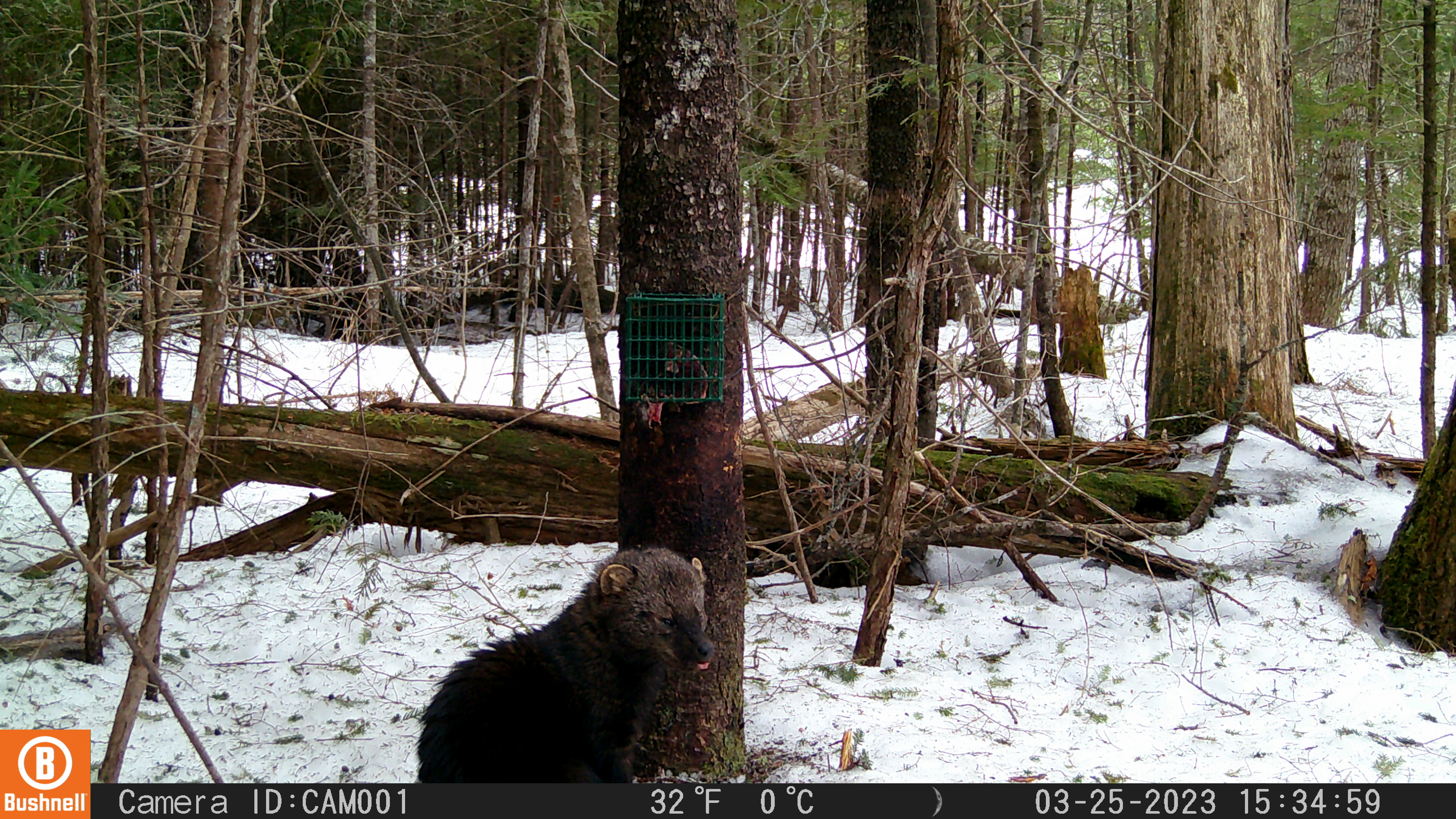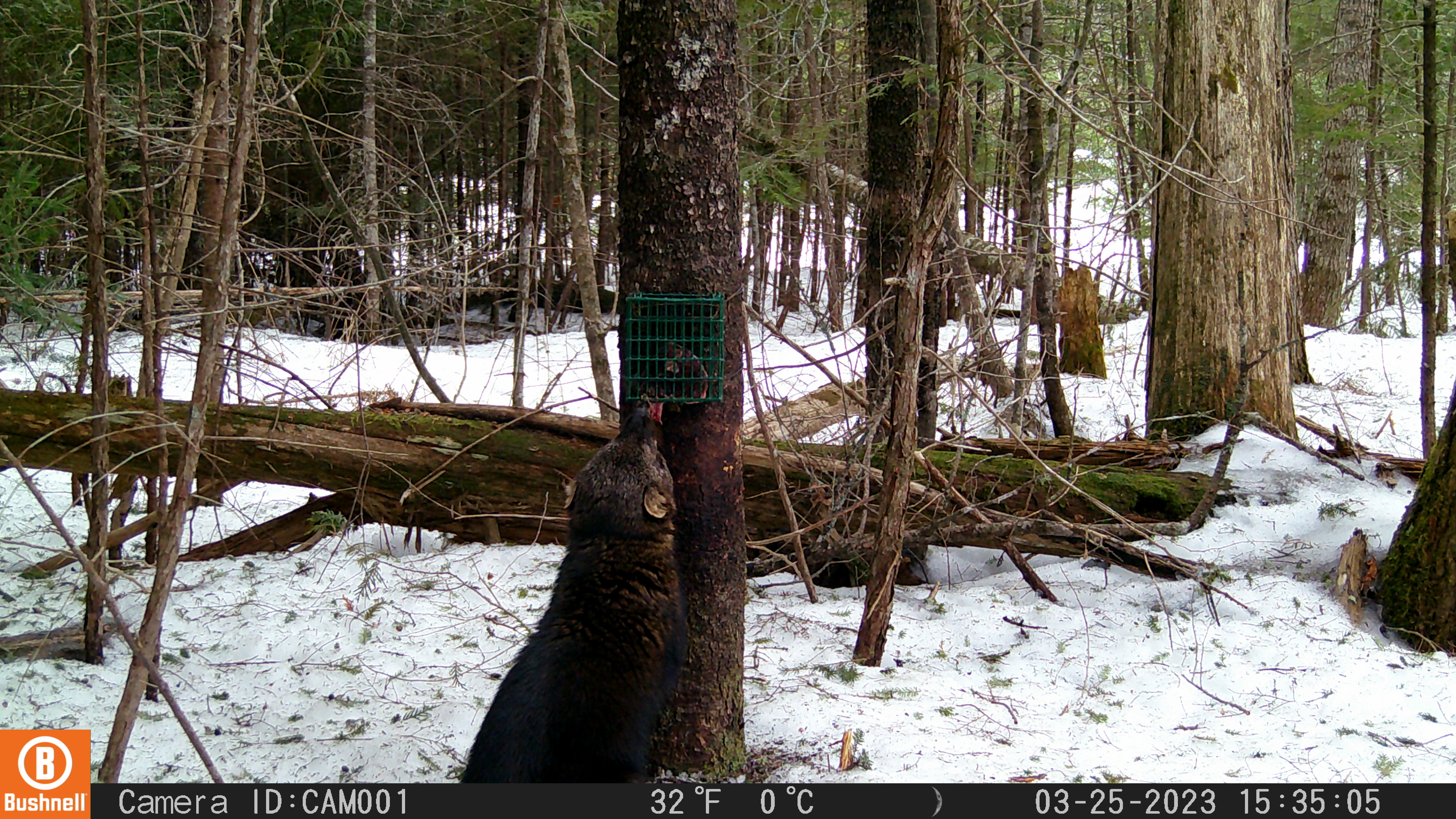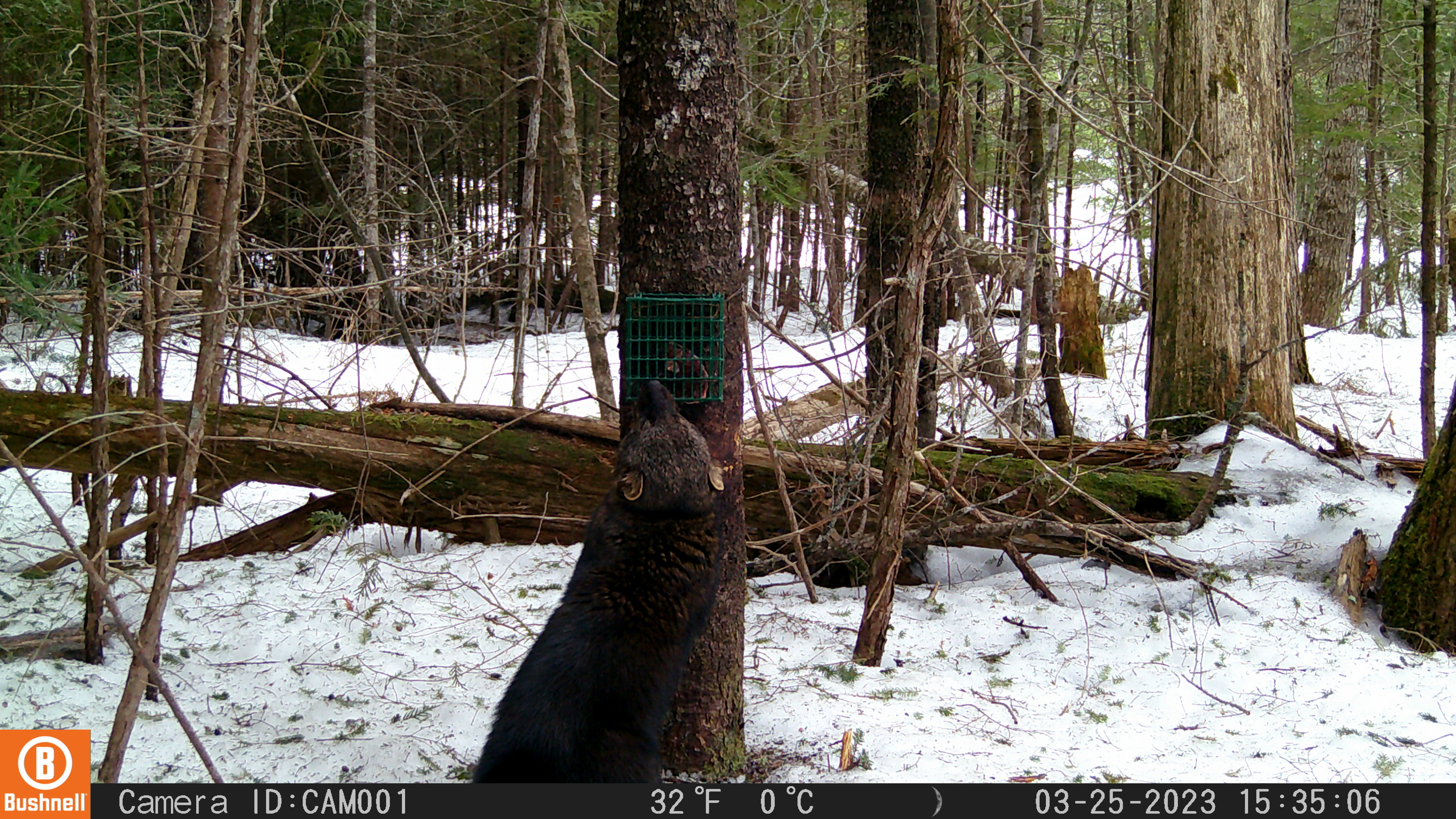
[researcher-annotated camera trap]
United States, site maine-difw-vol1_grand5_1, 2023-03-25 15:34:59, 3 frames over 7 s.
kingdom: Animalia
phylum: Chordata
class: Mammalia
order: Carnivora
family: Mustelidae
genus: Pekania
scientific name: Pekania pennanti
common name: fisher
Fisher (Pekania pennanti).